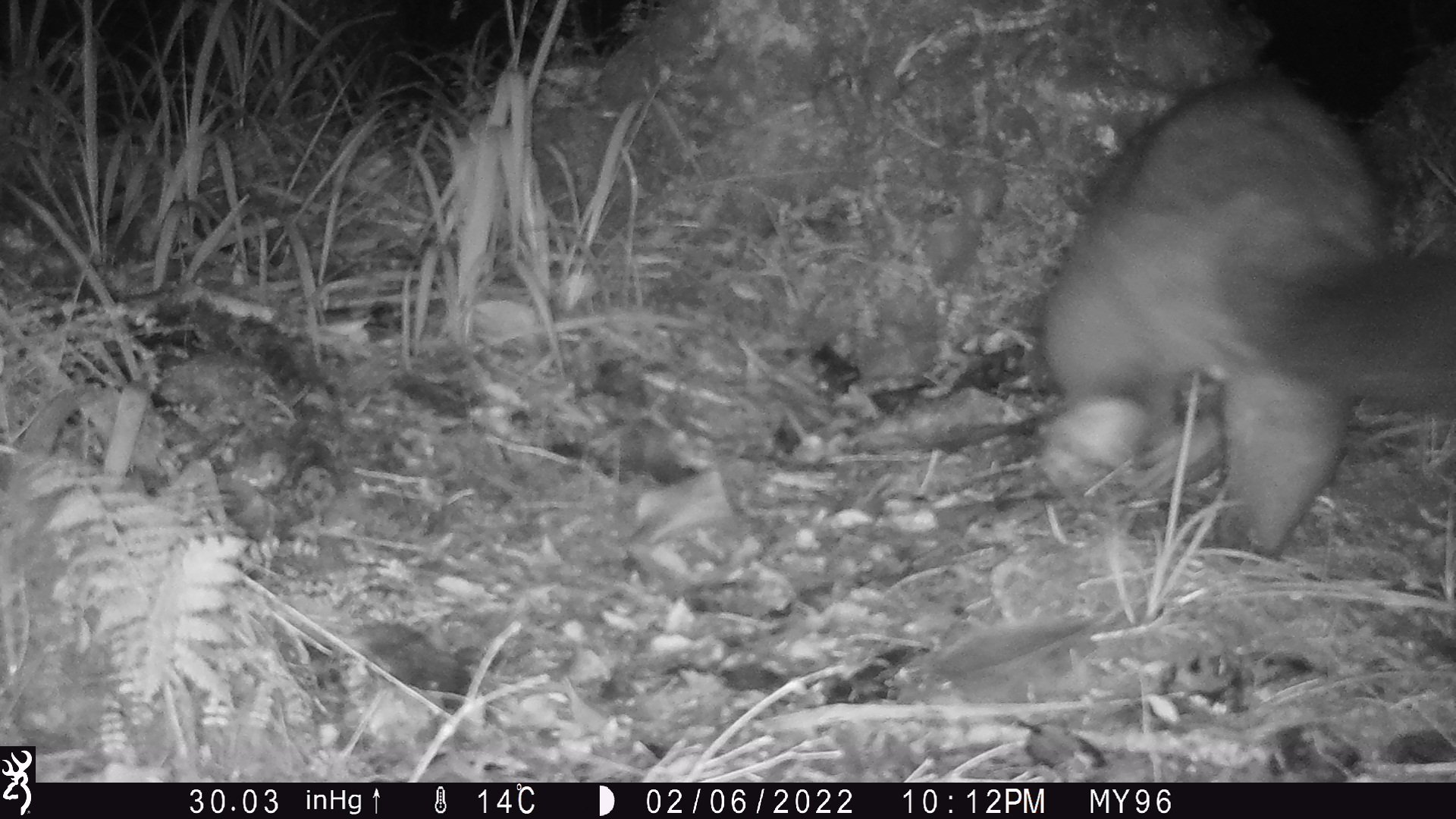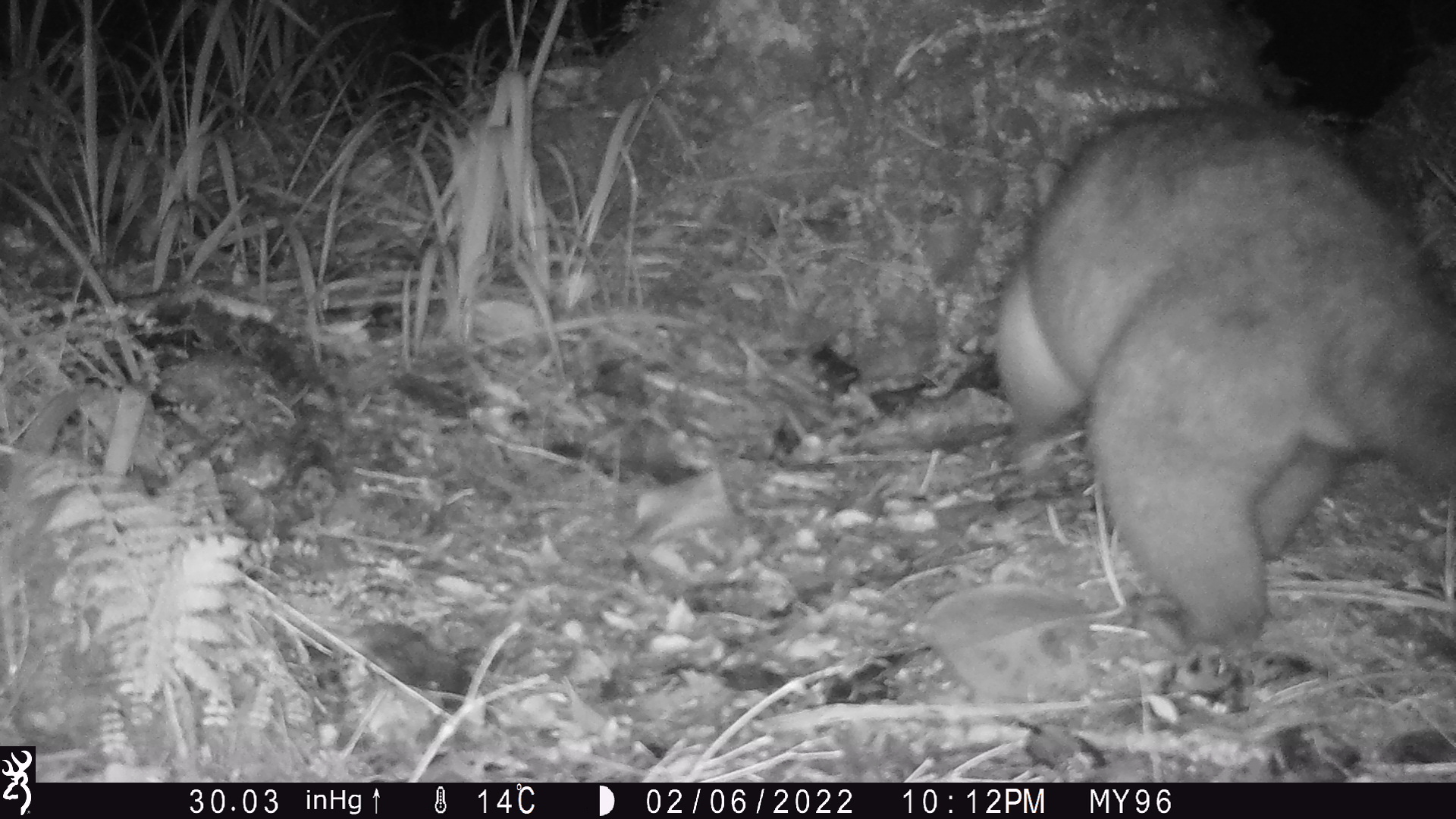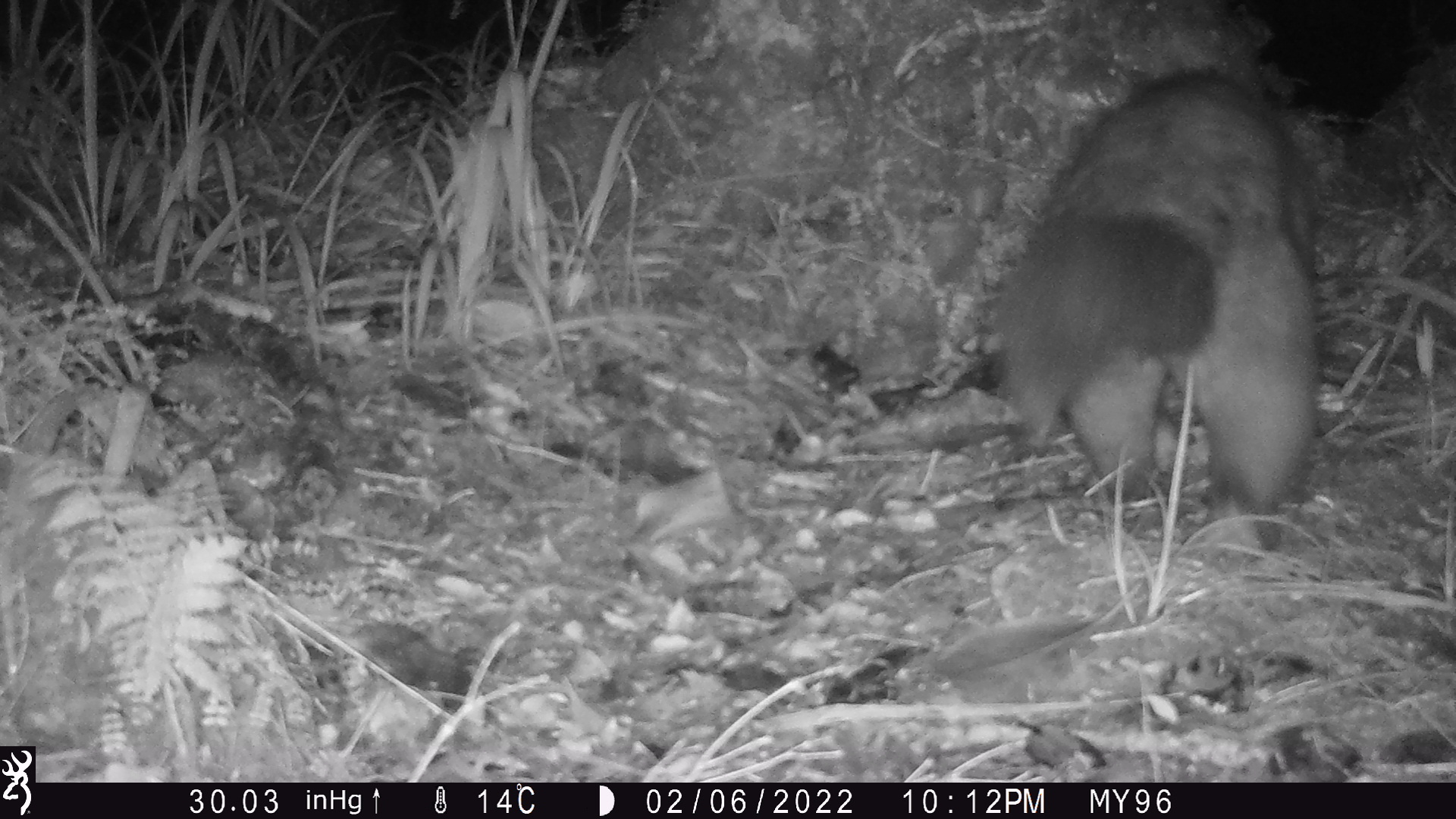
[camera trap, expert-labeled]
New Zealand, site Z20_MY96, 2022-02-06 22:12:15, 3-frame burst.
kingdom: Animalia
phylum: Chordata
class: Mammalia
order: Diprotodontia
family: Phalangeridae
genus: Trichosurus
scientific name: Trichosurus vulpecula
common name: common brushtail possum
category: possum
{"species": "possum (common brushtail possum) (Trichosurus vulpecula)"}